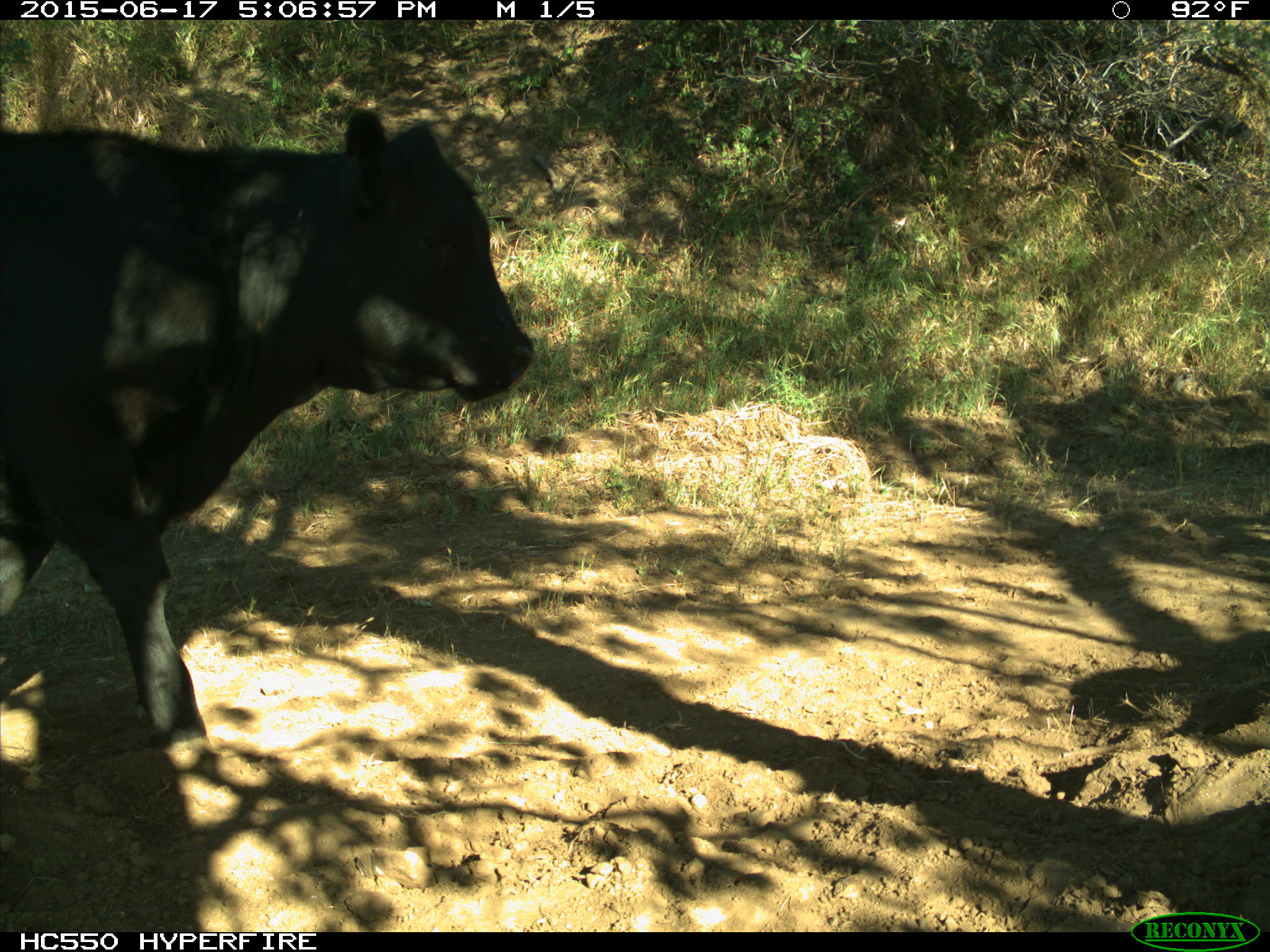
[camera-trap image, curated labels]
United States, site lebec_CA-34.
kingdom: Animalia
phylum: Chordata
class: Mammalia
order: Artiodactyla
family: Bovidae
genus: Bos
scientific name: Bos taurus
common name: domestic cow